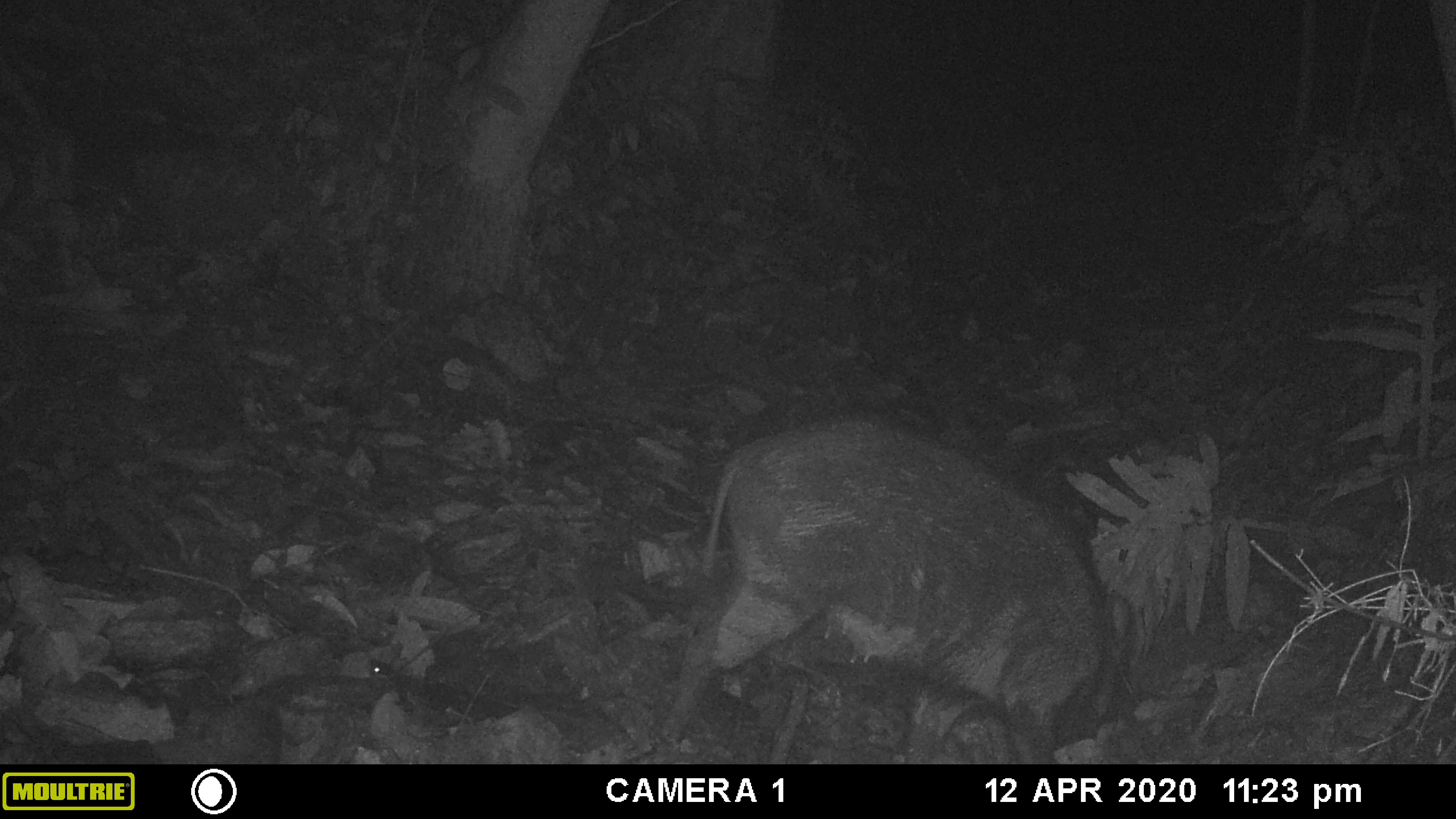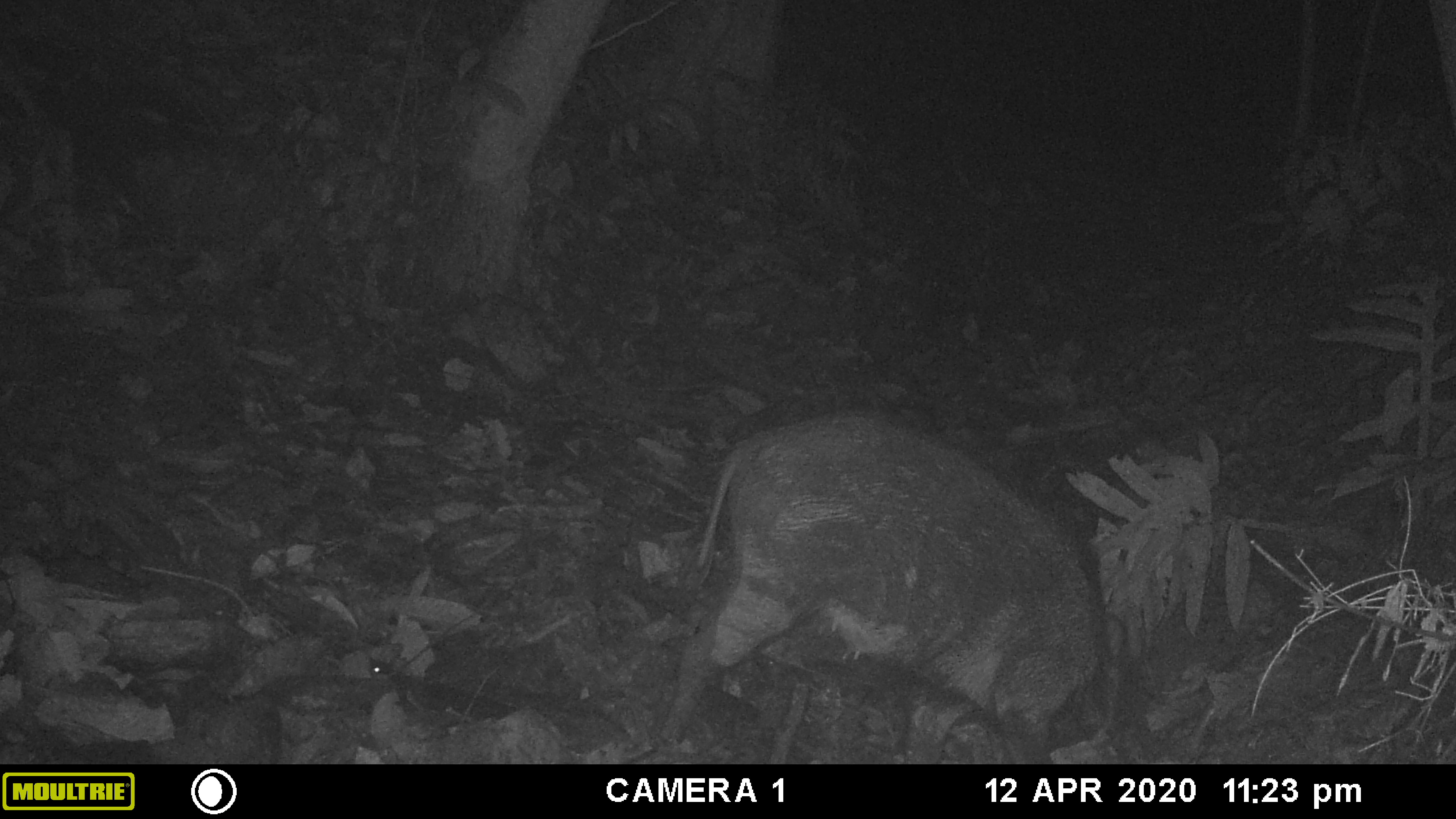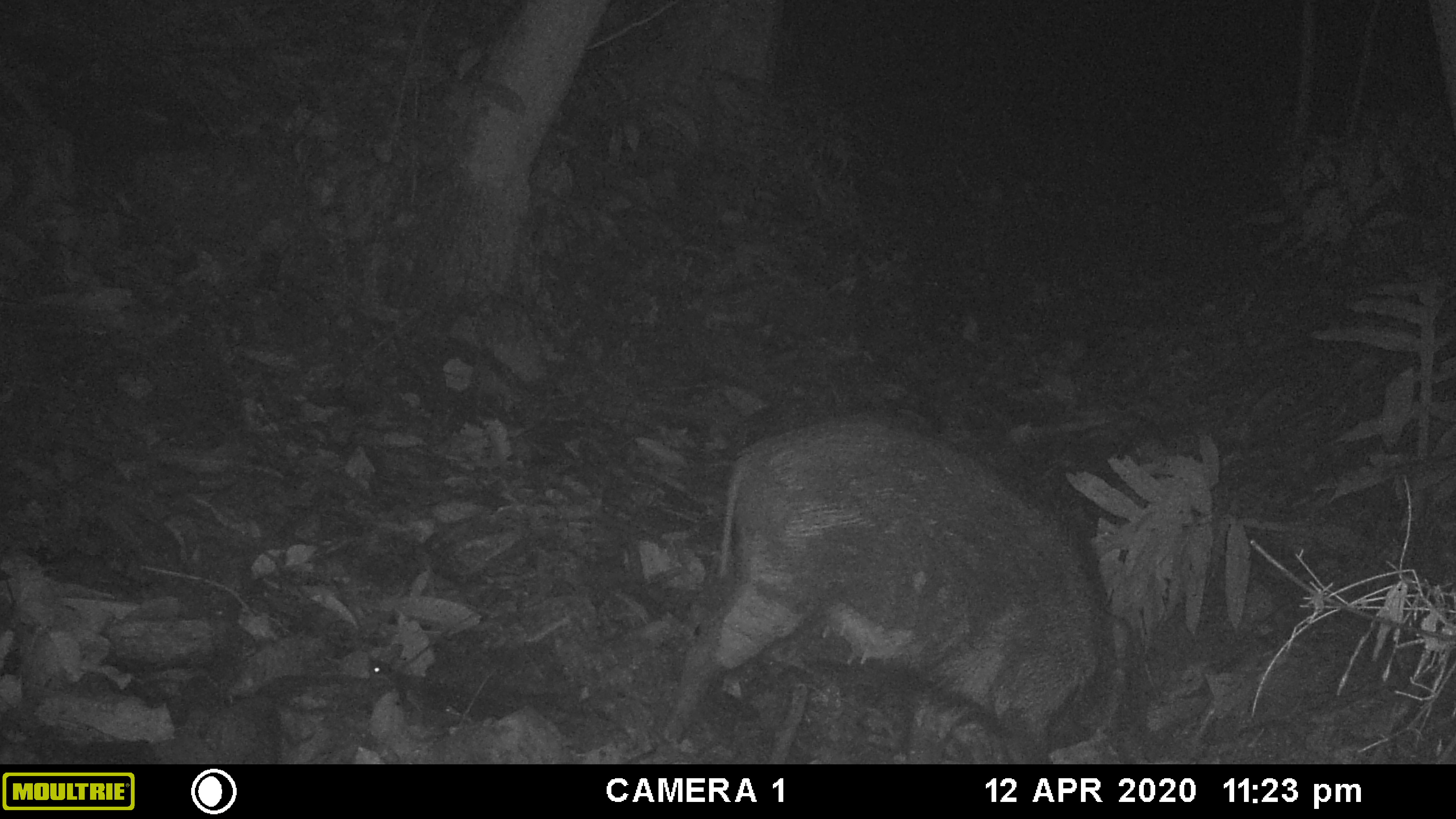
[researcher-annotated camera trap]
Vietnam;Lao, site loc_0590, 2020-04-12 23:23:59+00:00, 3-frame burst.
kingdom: Animalia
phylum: Chordata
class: Mammalia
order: Artiodactyla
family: Suidae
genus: Sus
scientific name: Sus scrofa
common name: eurasian wild pig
Eurasian wild pig (Sus scrofa). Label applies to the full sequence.